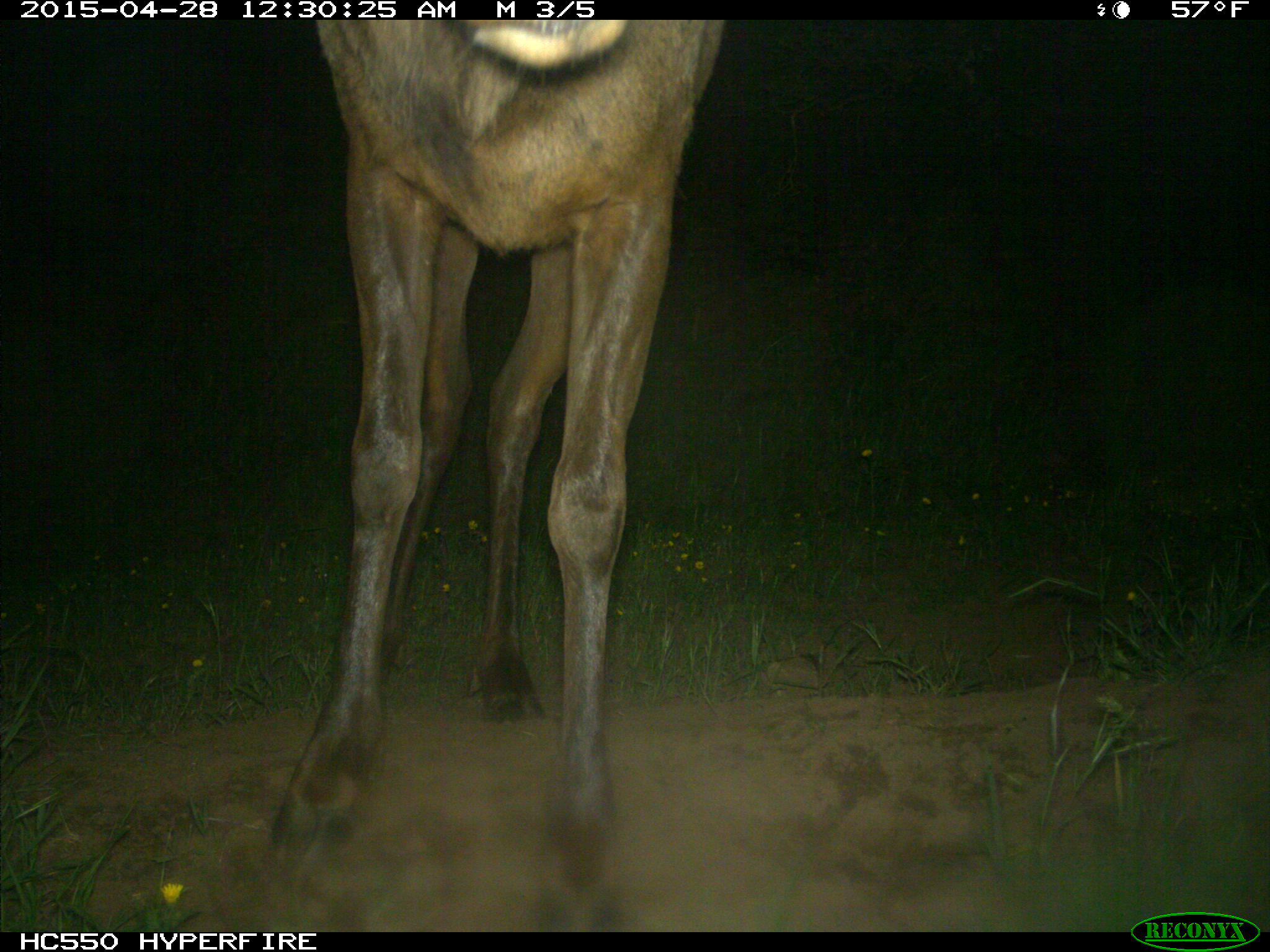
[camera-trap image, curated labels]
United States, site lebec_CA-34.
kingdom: Animalia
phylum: Chordata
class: Mammalia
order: Artiodactyla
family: Cervidae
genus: Cervus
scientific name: Cervus canadensis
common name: elk